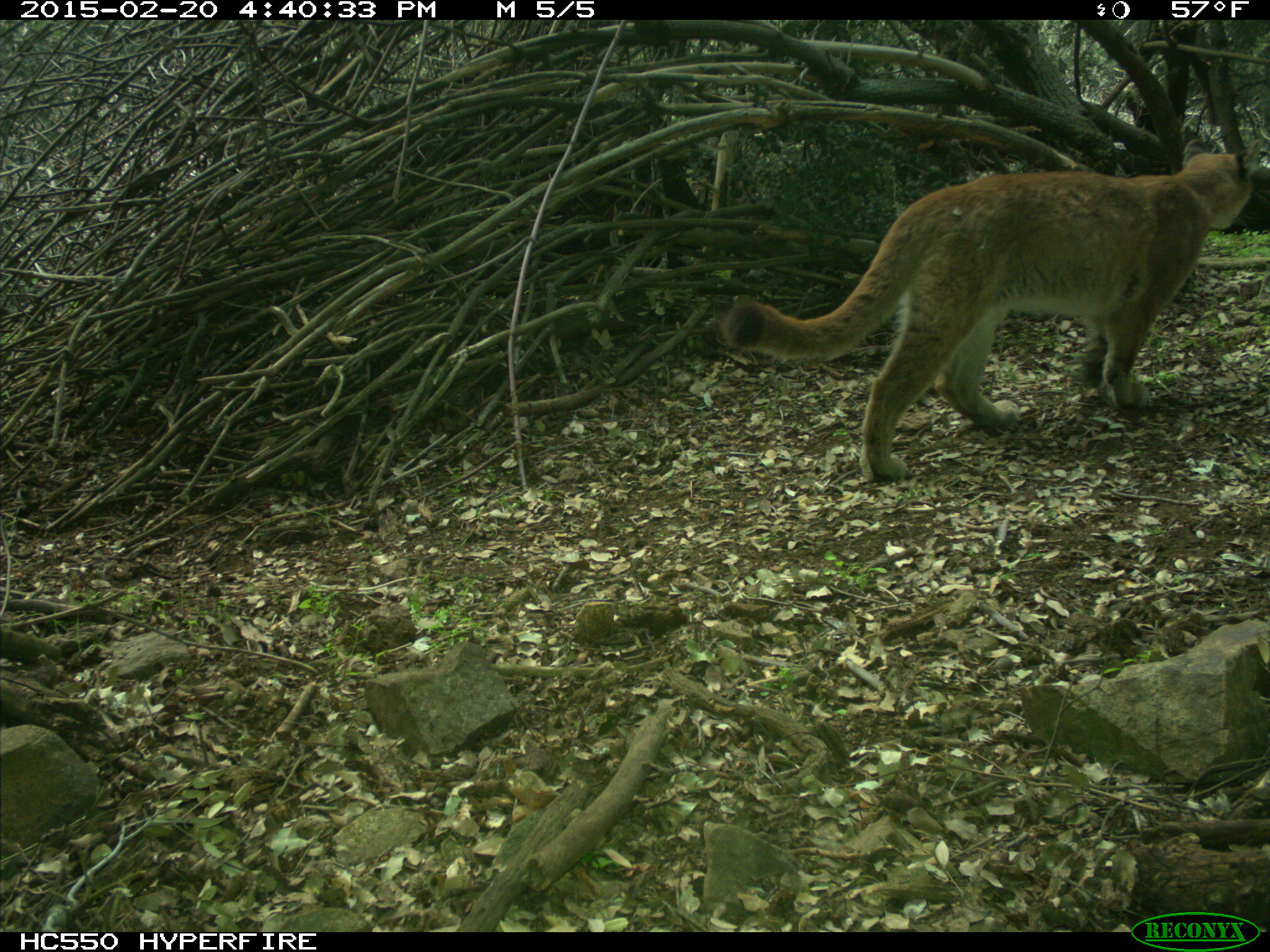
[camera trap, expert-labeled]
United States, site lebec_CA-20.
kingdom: Animalia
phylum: Chordata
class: Mammalia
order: Carnivora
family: Felidae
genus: Puma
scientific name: Puma concolor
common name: mountain lion